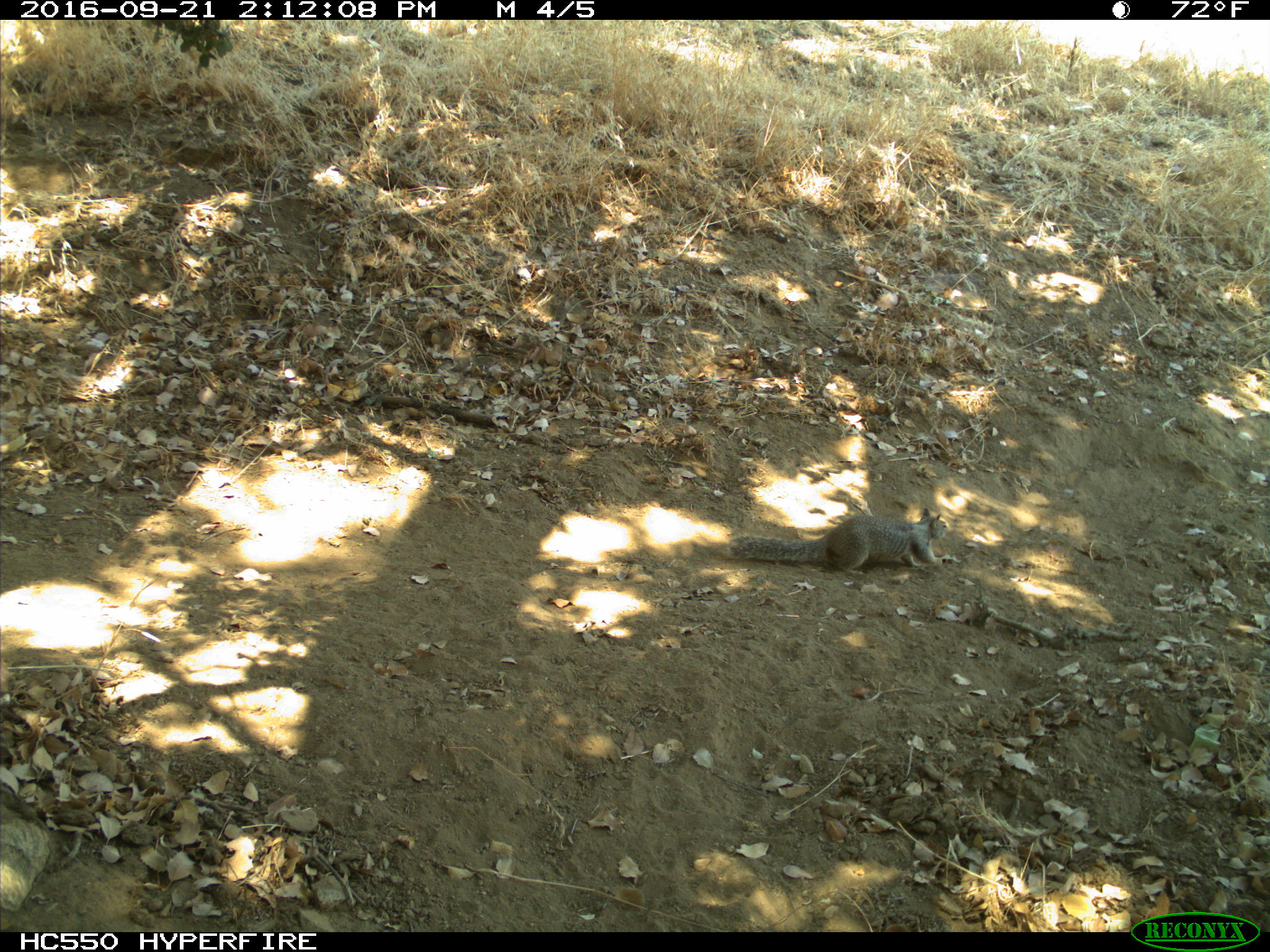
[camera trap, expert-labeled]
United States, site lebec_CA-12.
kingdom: Animalia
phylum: Chordata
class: Mammalia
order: Rodentia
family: Sciuridae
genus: Otospermophilus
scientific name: Otospermophilus beecheyi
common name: california ground squirrel